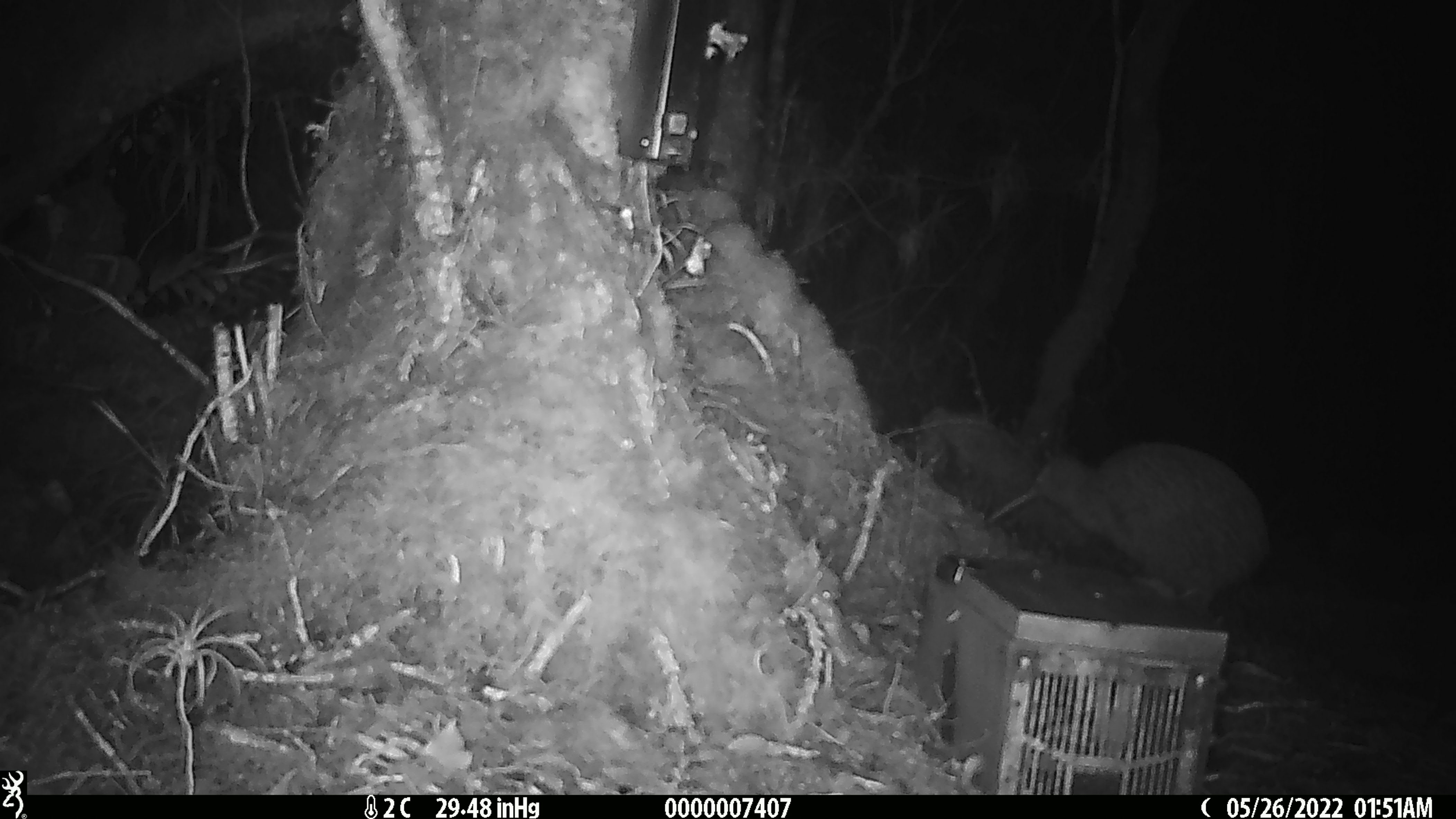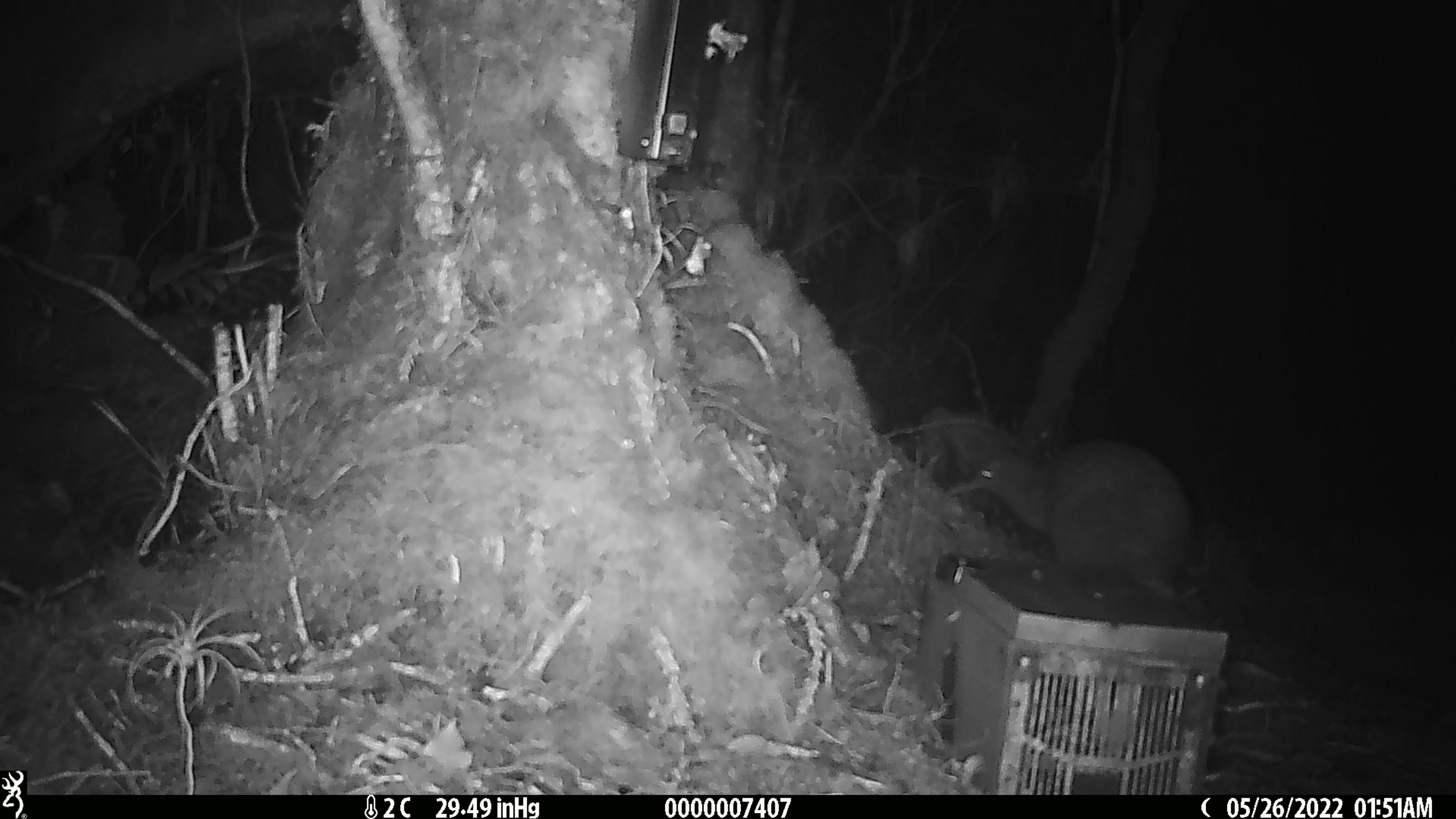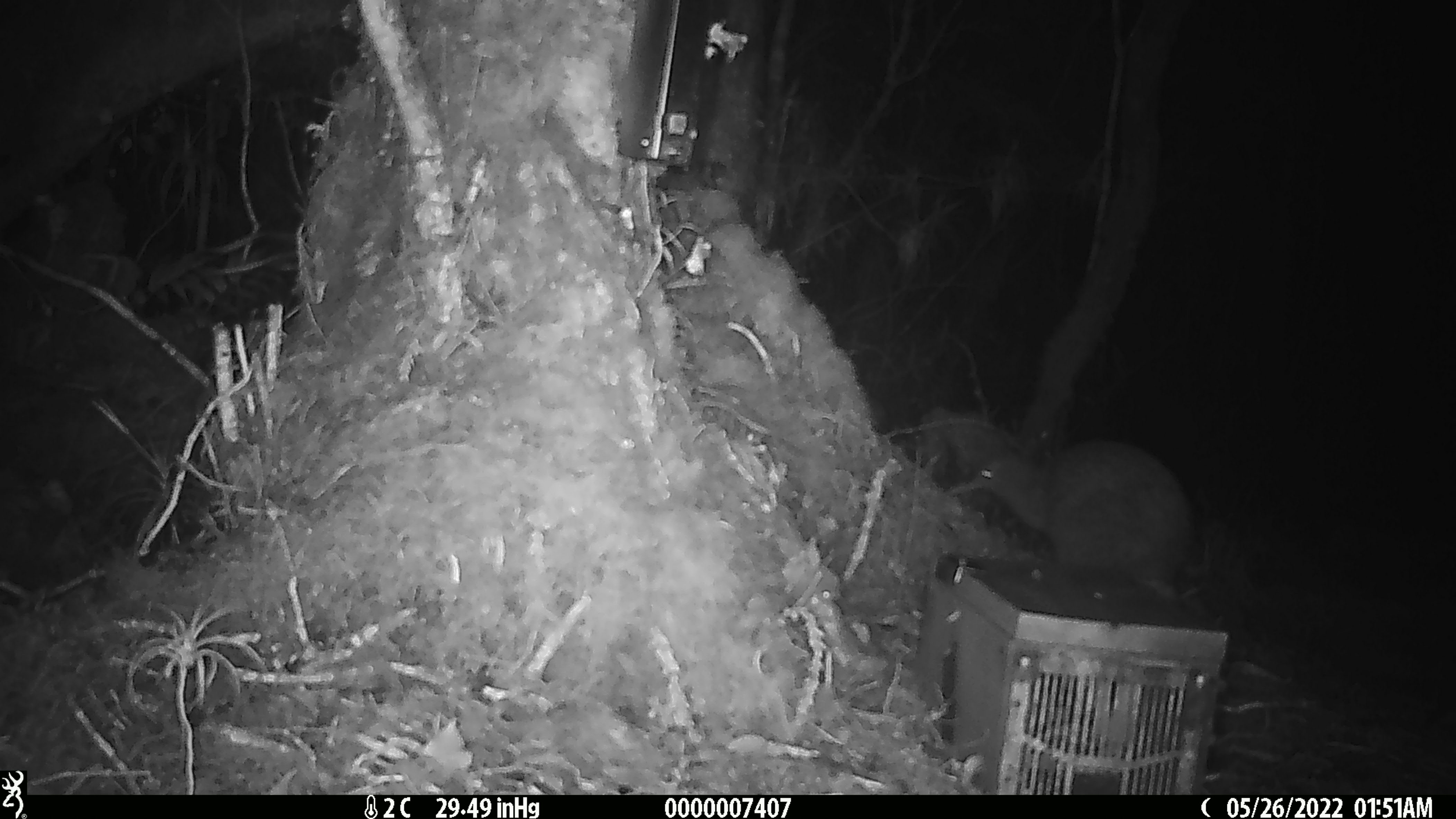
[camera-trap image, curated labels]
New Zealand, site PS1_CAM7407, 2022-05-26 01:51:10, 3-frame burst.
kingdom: Animalia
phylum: Chordata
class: Aves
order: Apterygiformes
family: Apterygidae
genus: Apteryx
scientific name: Apteryx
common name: kiwi